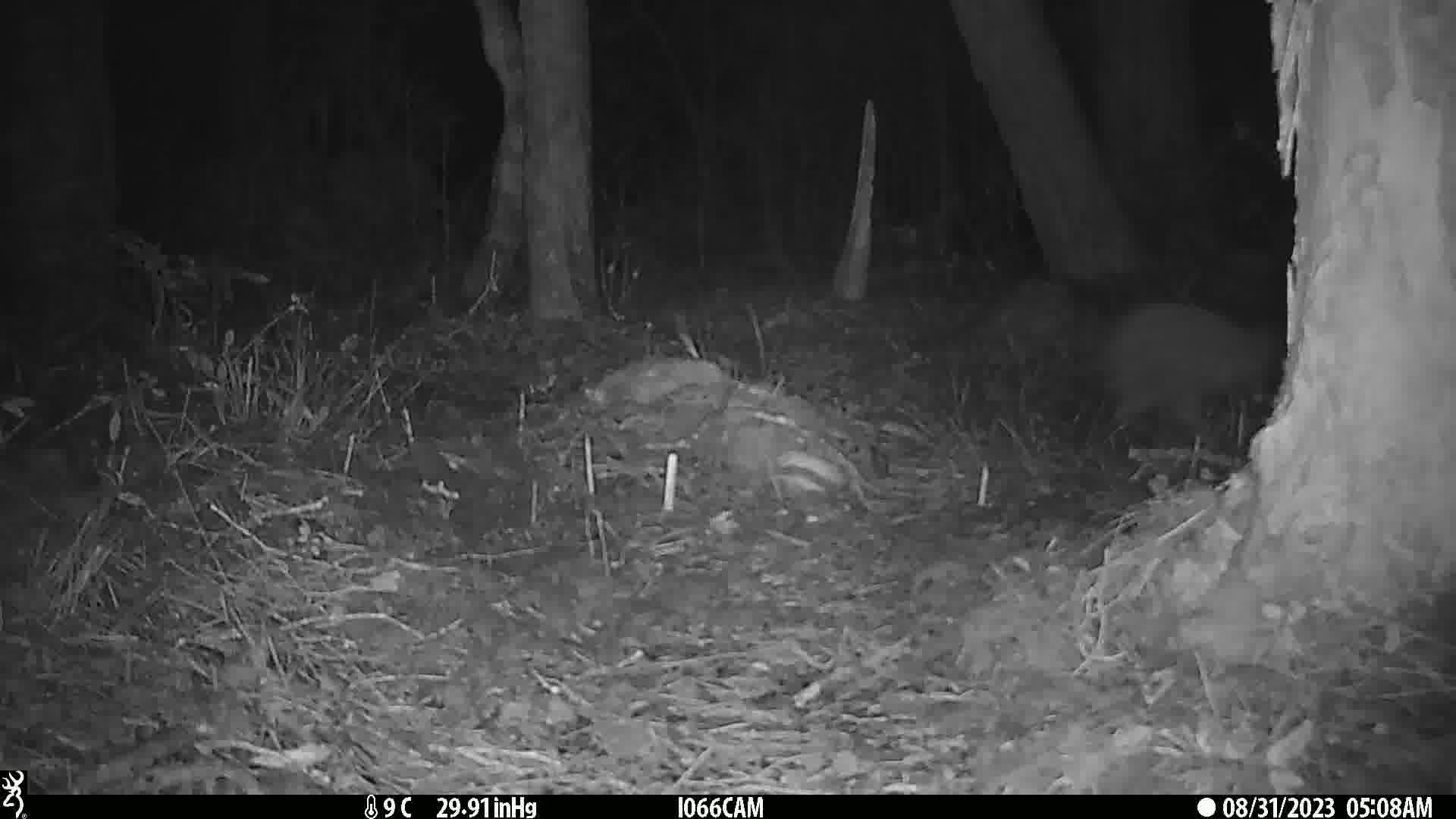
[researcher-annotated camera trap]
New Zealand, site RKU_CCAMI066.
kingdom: Animalia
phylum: Chordata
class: Aves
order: Apterygiformes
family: Apterygidae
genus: Apteryx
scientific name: Apteryx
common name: kiwi